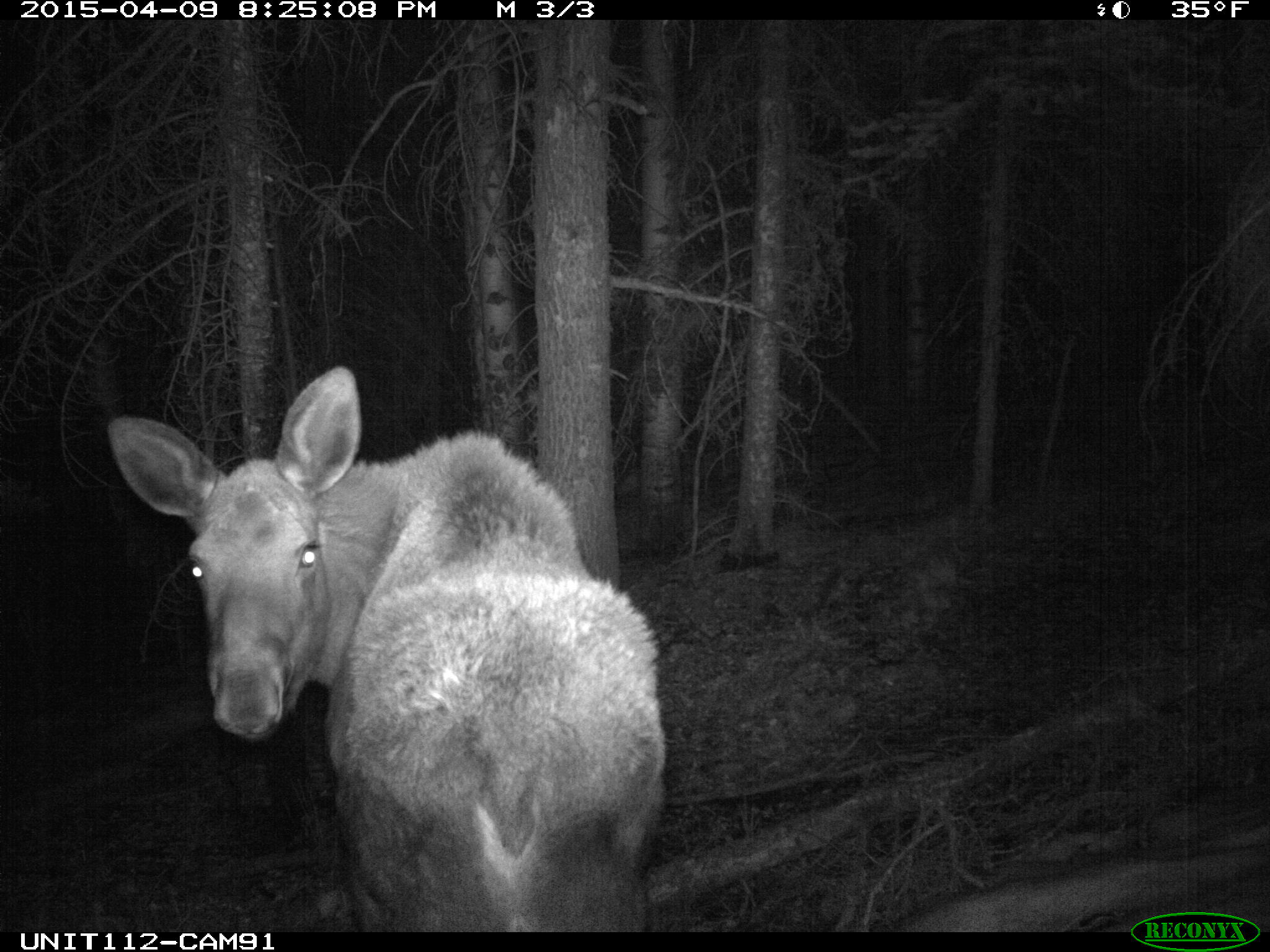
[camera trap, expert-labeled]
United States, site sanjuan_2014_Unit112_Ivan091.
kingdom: Animalia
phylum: Chordata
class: Mammalia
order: Artiodactyla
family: Cervidae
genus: Alces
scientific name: Alces alces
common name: moose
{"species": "Alces alces (moose)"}